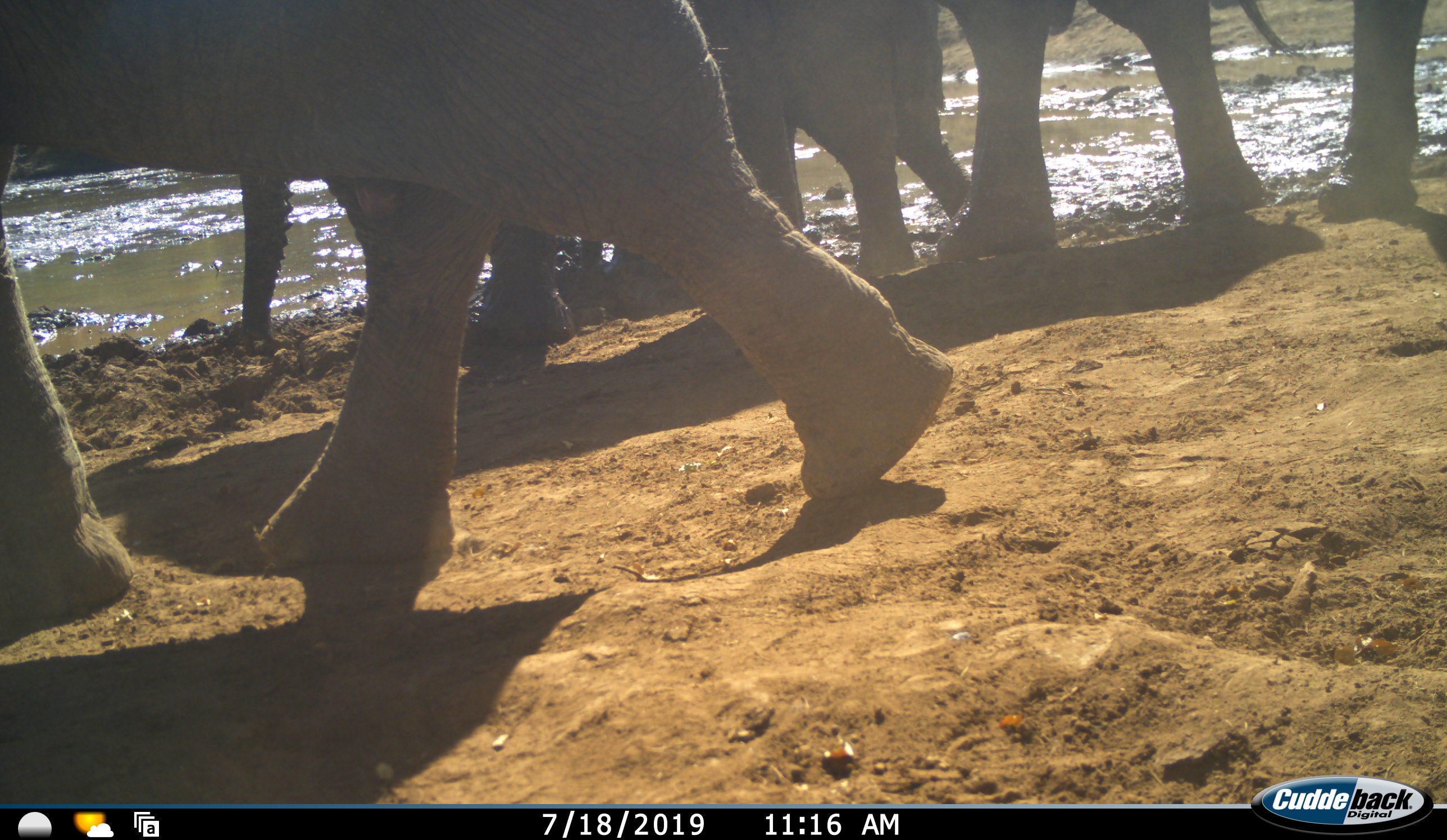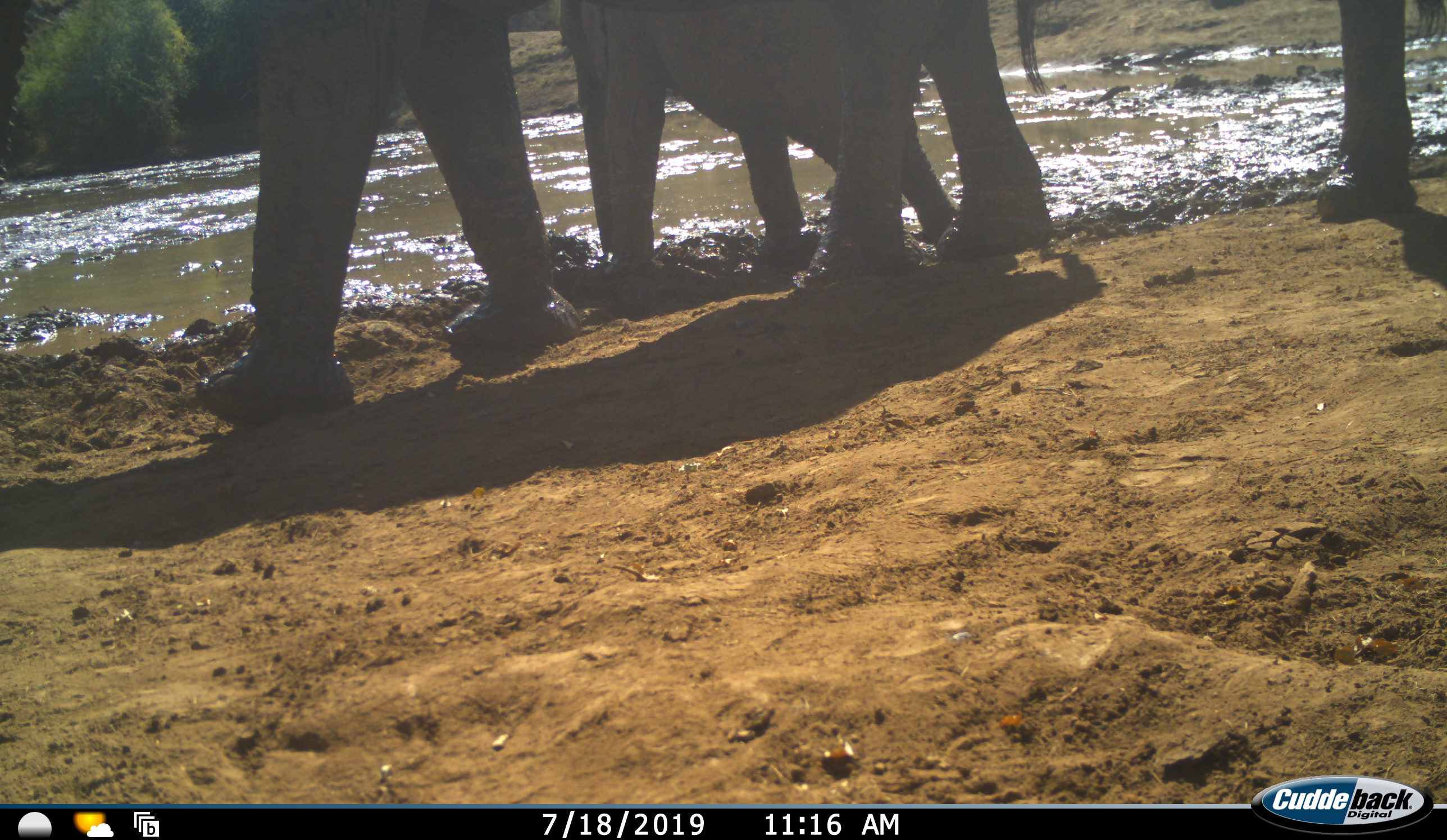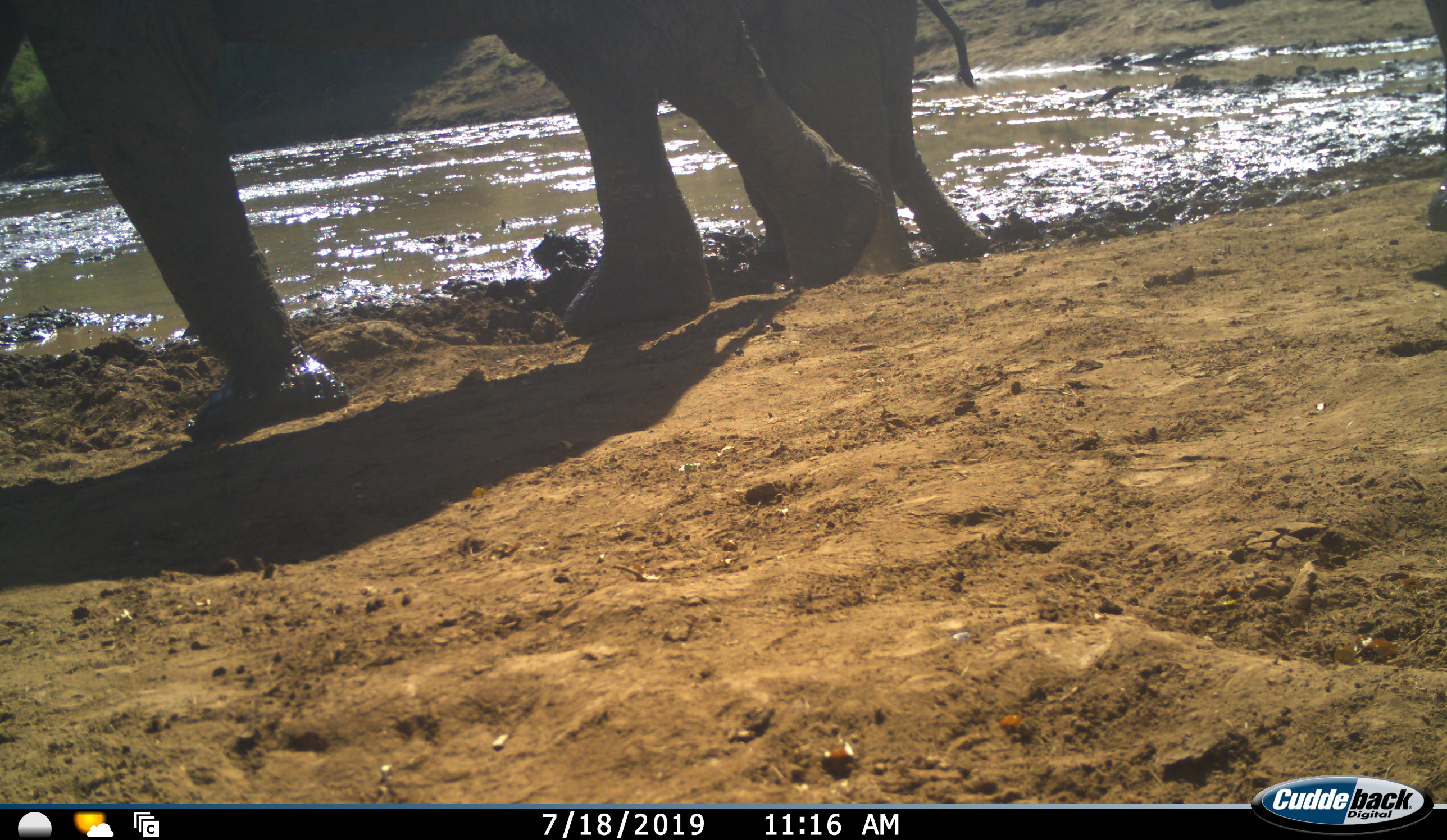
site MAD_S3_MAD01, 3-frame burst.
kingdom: Animalia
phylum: Chordata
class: Mammalia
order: Proboscidea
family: Elephantidae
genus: Loxodonta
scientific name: Loxodonta africana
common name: african bush elephant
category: elephant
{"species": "elephant (african bush elephant) (Loxodonta africana)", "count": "4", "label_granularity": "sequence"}